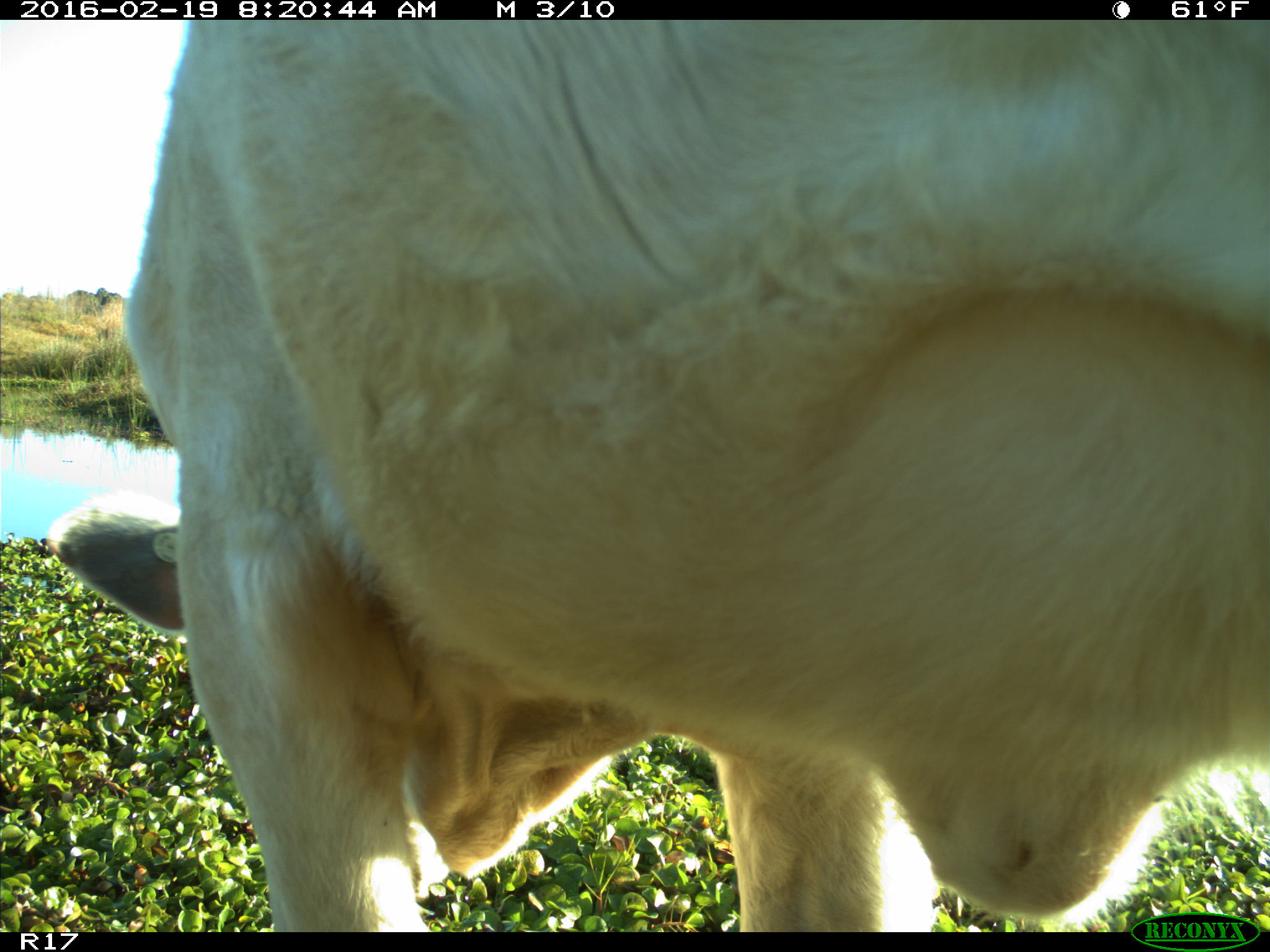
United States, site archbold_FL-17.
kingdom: Animalia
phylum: Chordata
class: Mammalia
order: Artiodactyla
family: Bovidae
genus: Bos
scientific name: Bos taurus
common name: domestic cow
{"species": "Bos taurus (domestic cow)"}